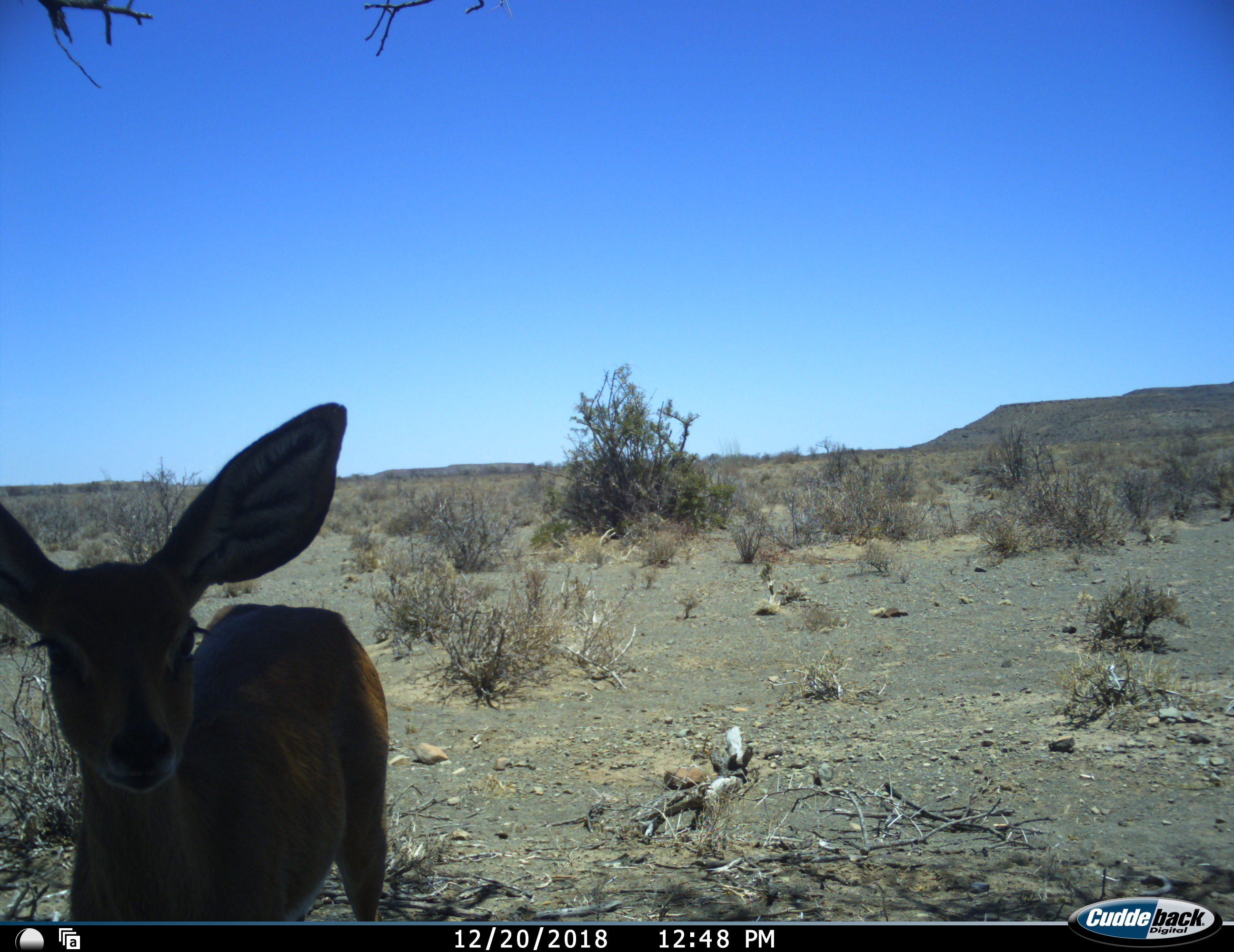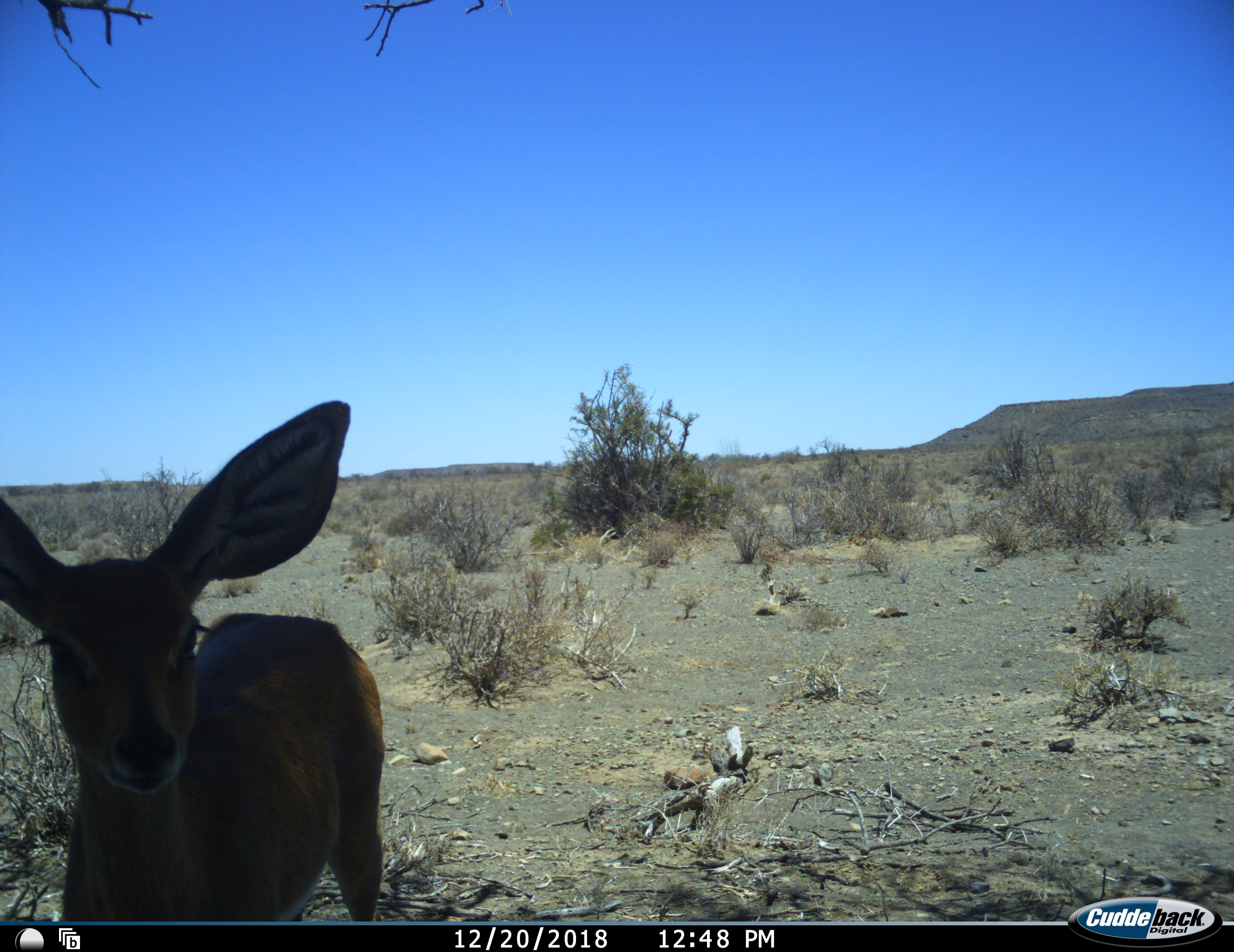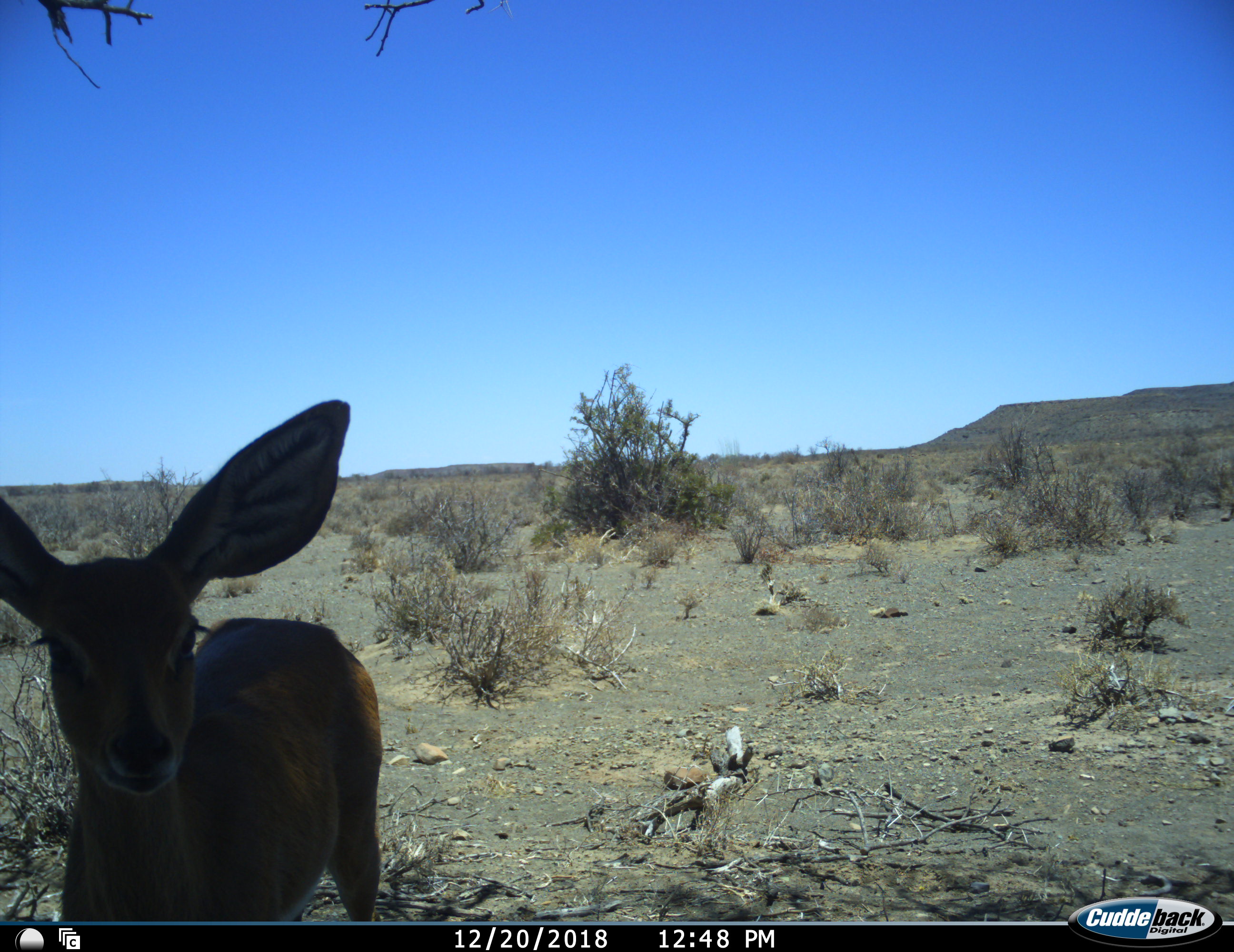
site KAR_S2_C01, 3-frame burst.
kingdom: Animalia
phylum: Chordata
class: Mammalia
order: Artiodactyla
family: Bovidae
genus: Raphicerus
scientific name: Raphicerus campestris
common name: steenbok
Steenbok (Raphicerus campestris), count 1. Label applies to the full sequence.